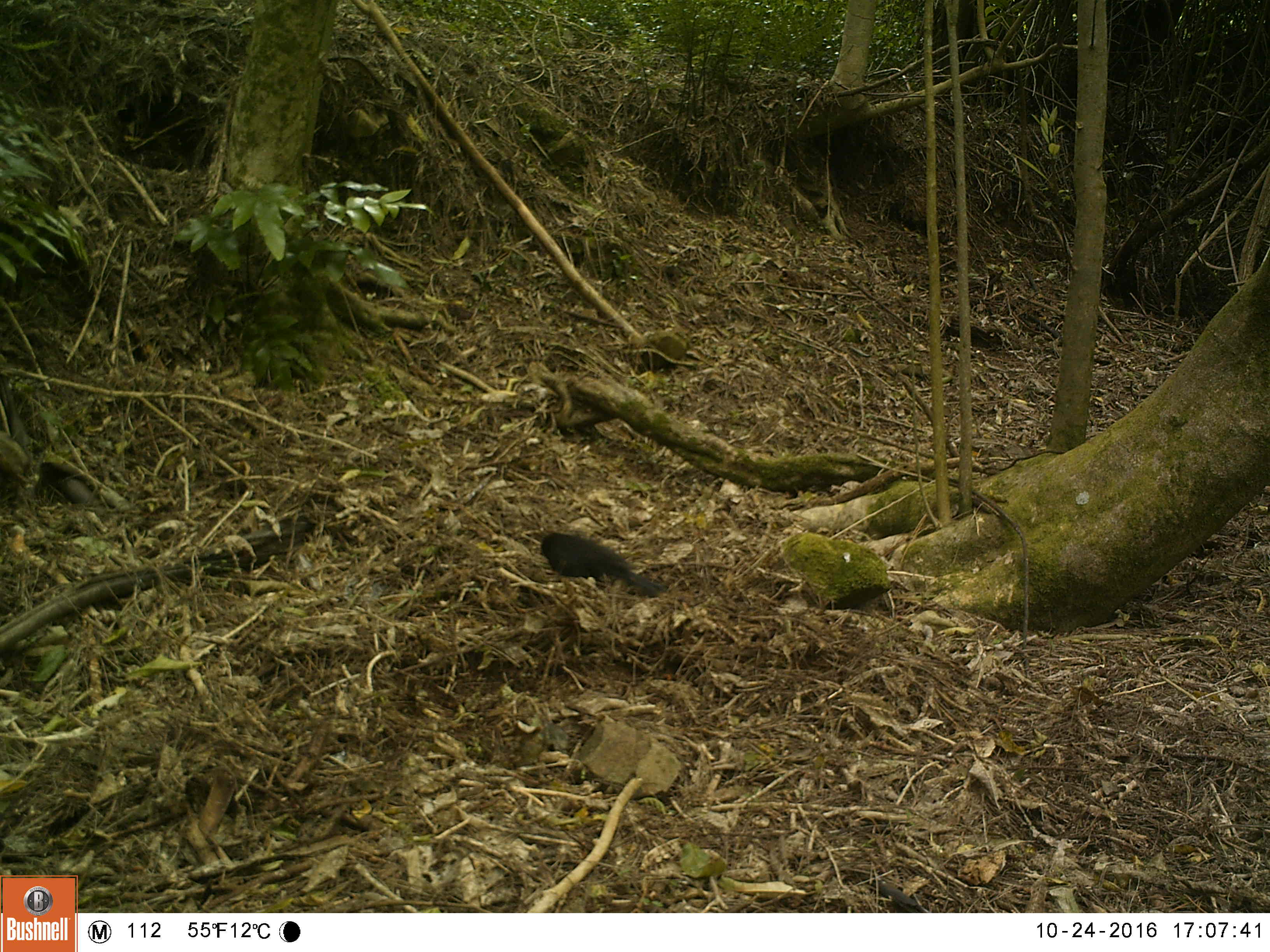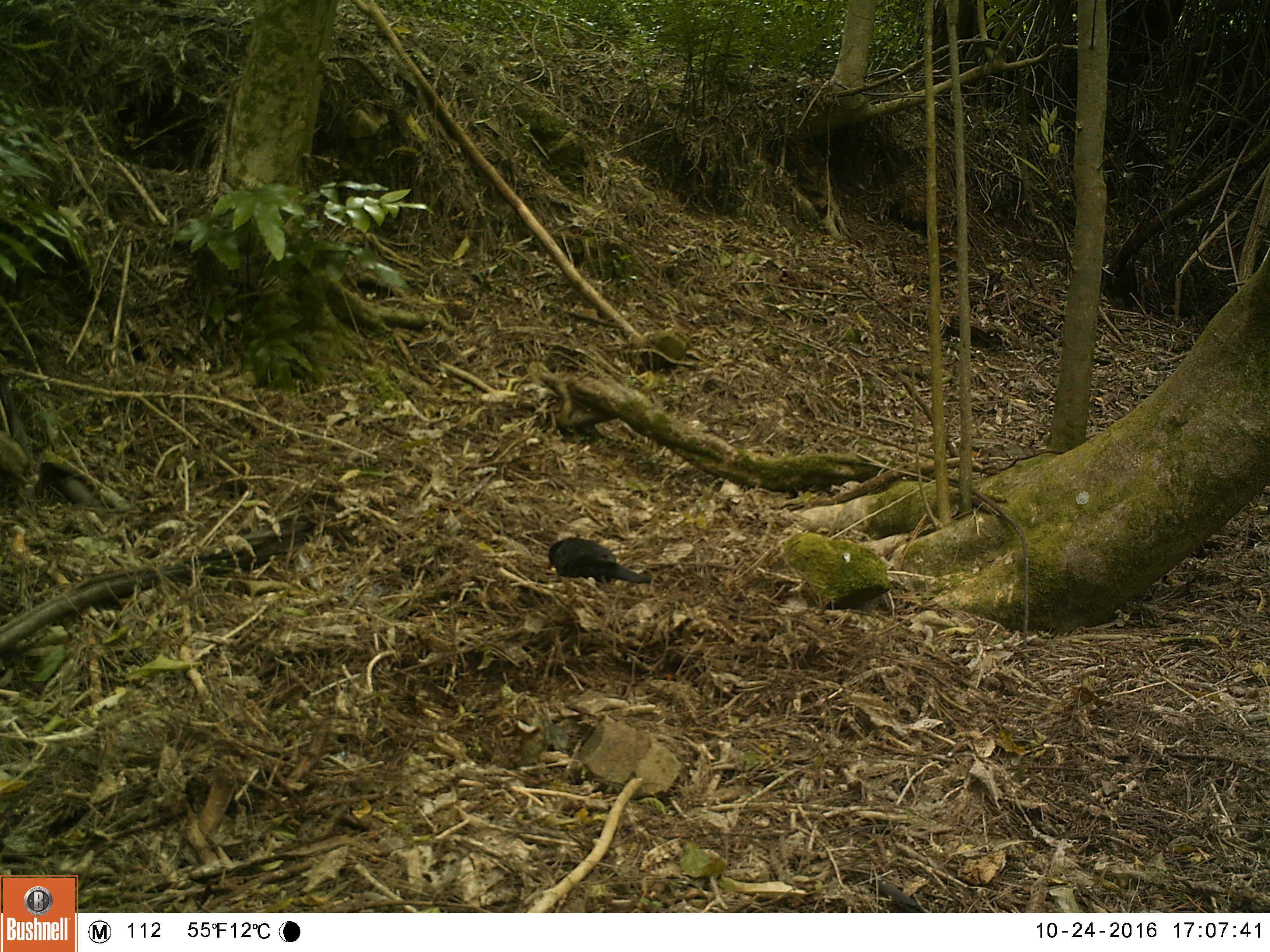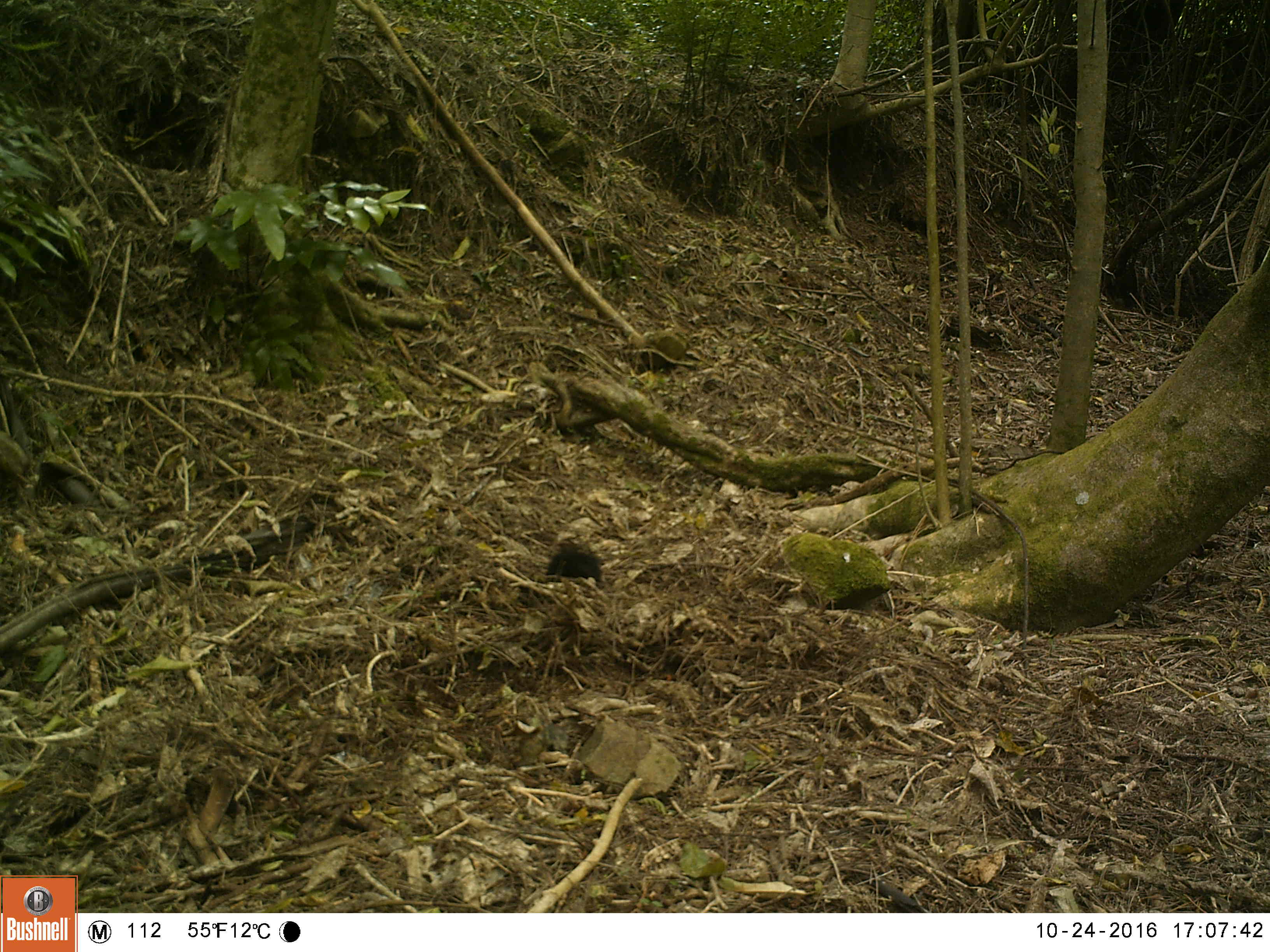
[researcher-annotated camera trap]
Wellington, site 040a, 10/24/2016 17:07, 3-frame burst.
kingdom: Animalia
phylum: Chordata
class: Aves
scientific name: Aves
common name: bird